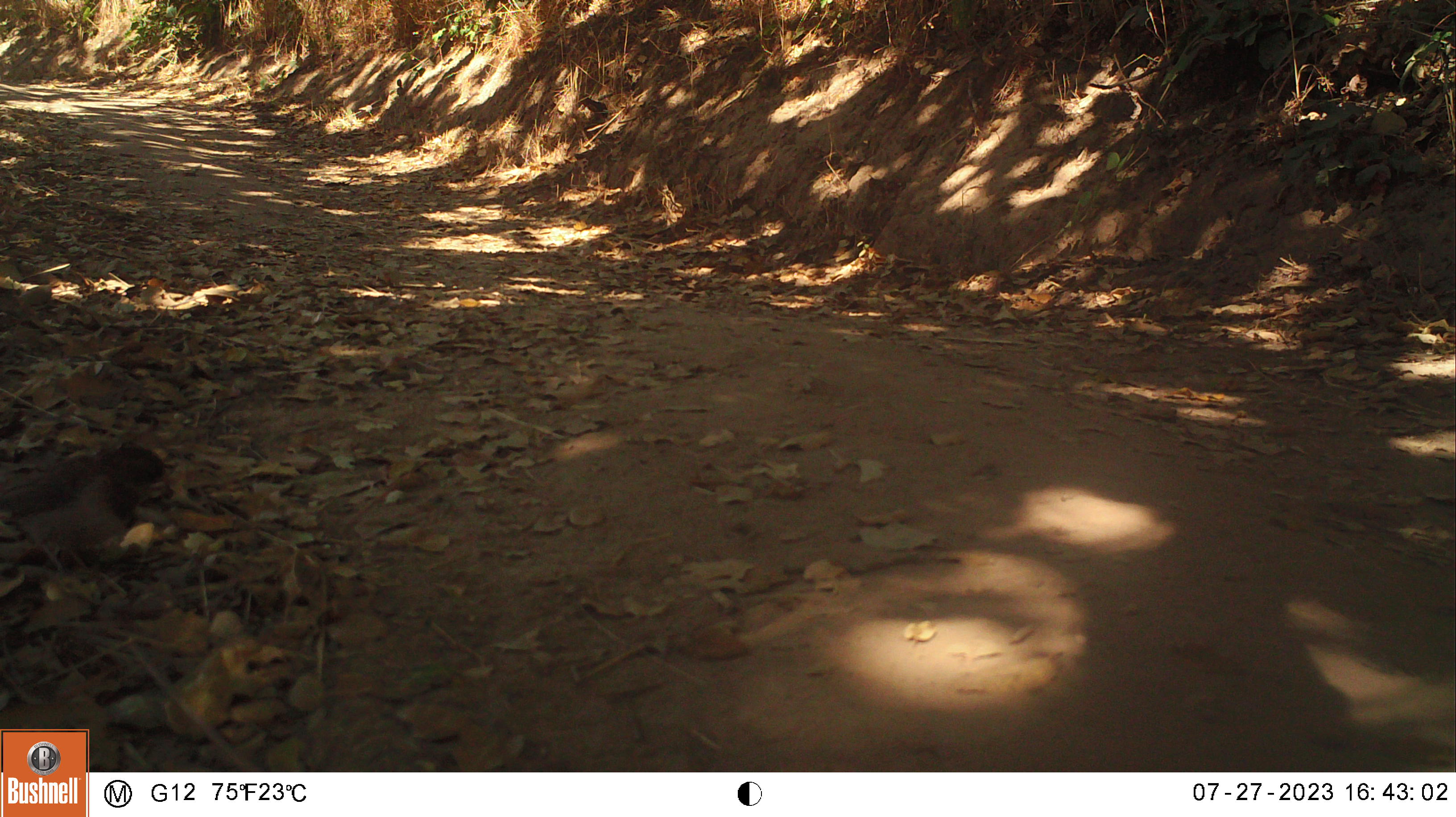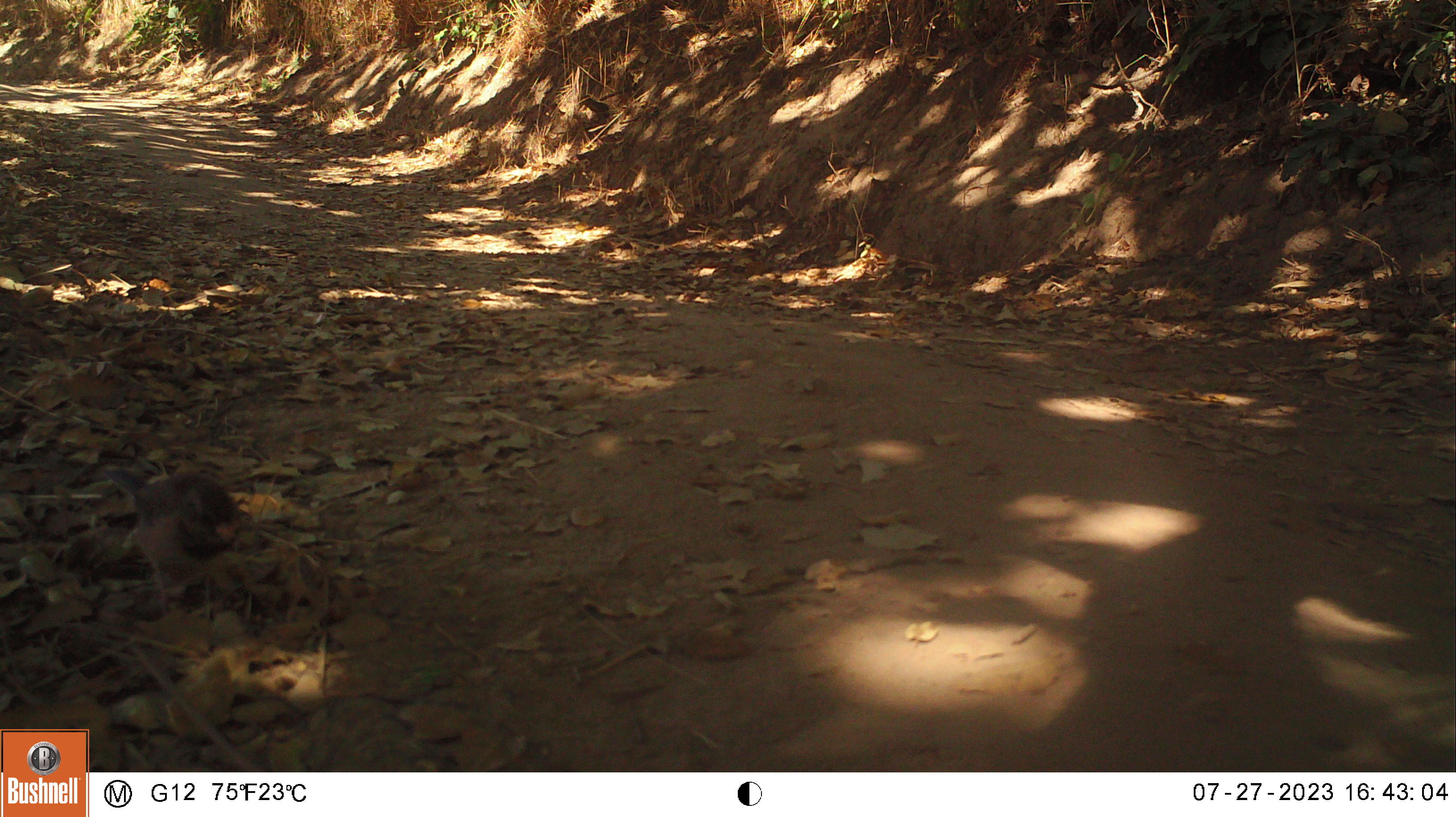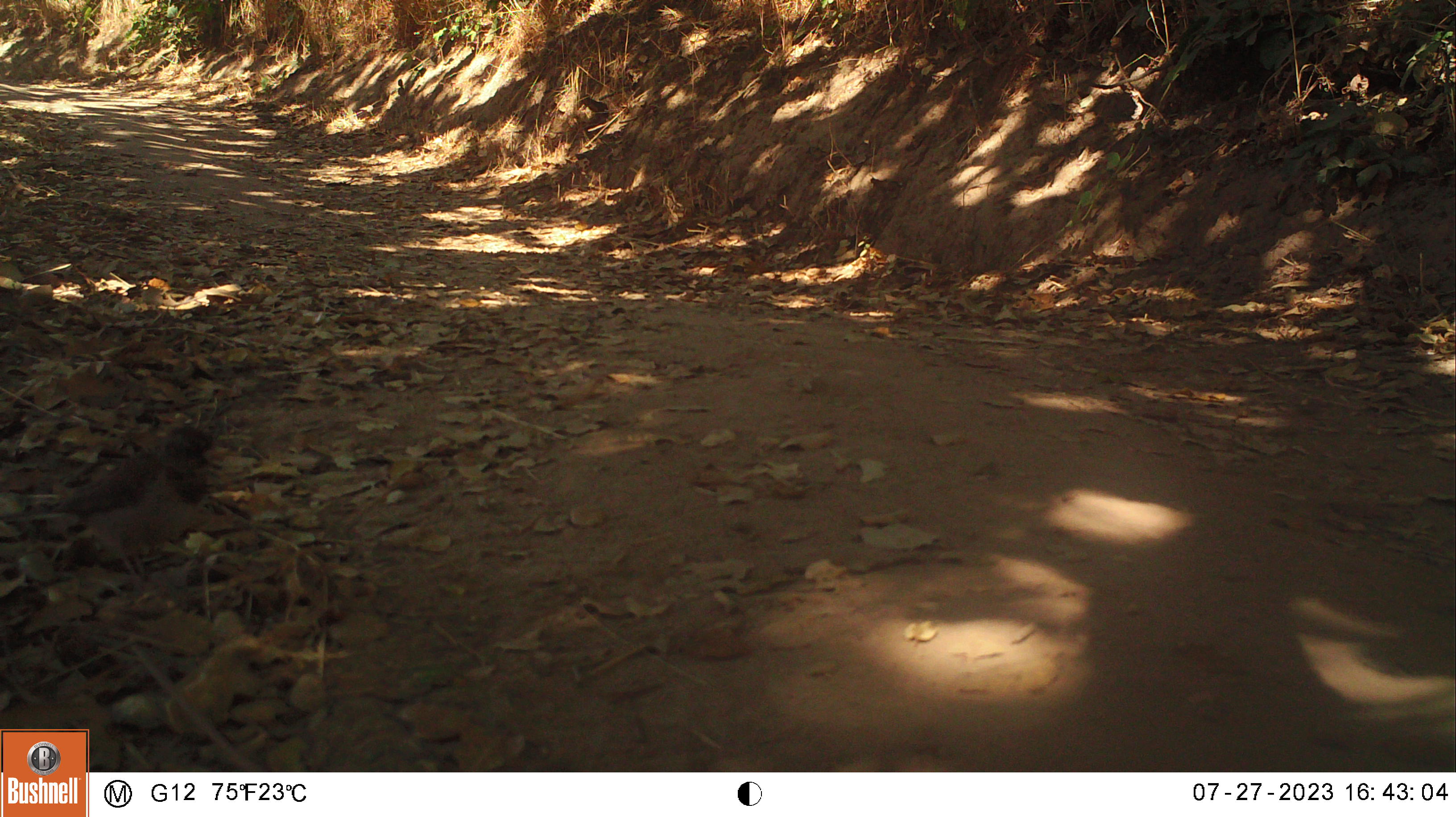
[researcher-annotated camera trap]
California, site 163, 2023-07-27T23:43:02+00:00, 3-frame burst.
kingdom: Animalia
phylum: Chordata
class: Aves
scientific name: Aves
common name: bird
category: unknown bird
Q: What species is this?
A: Unknown bird (bird) (Aves).